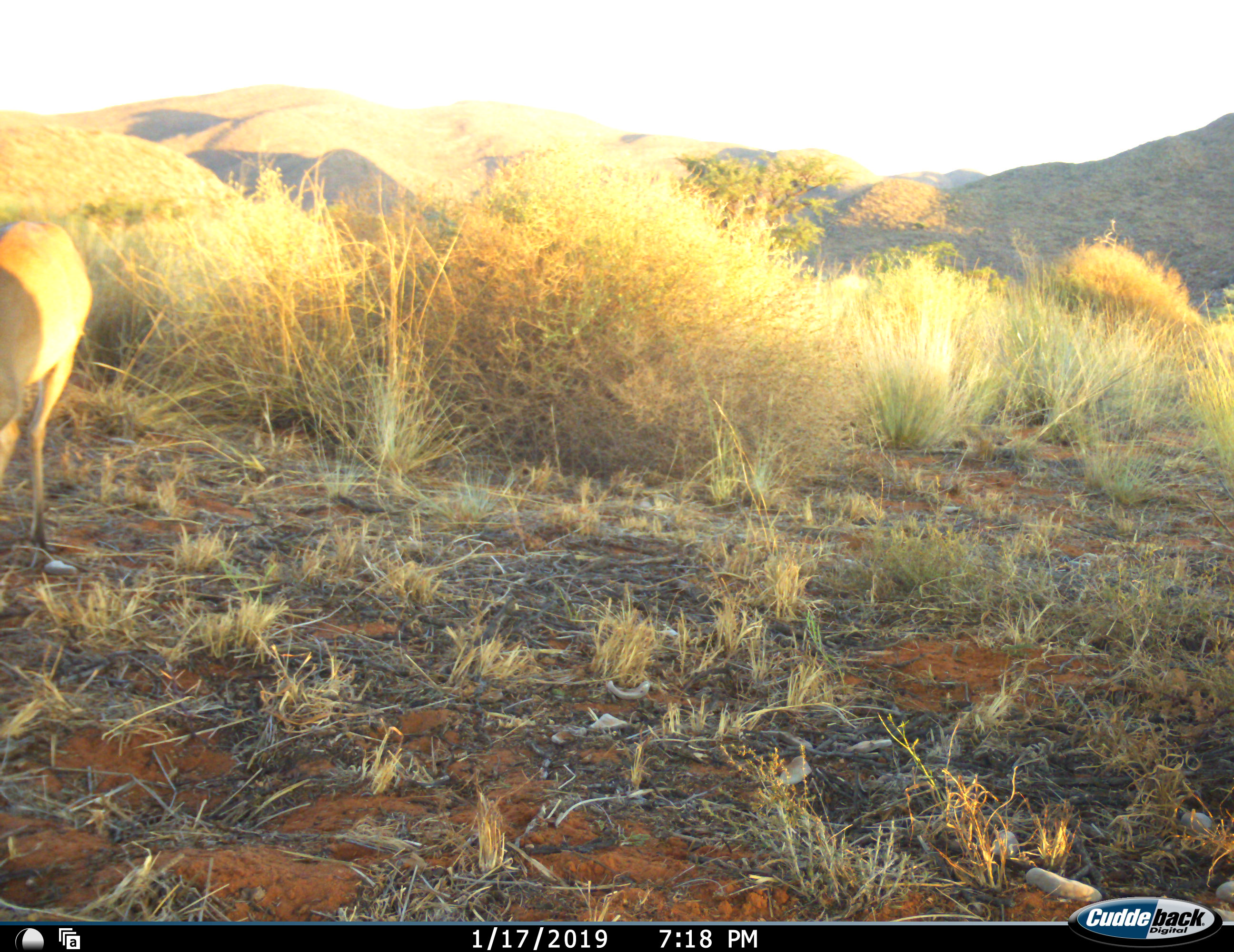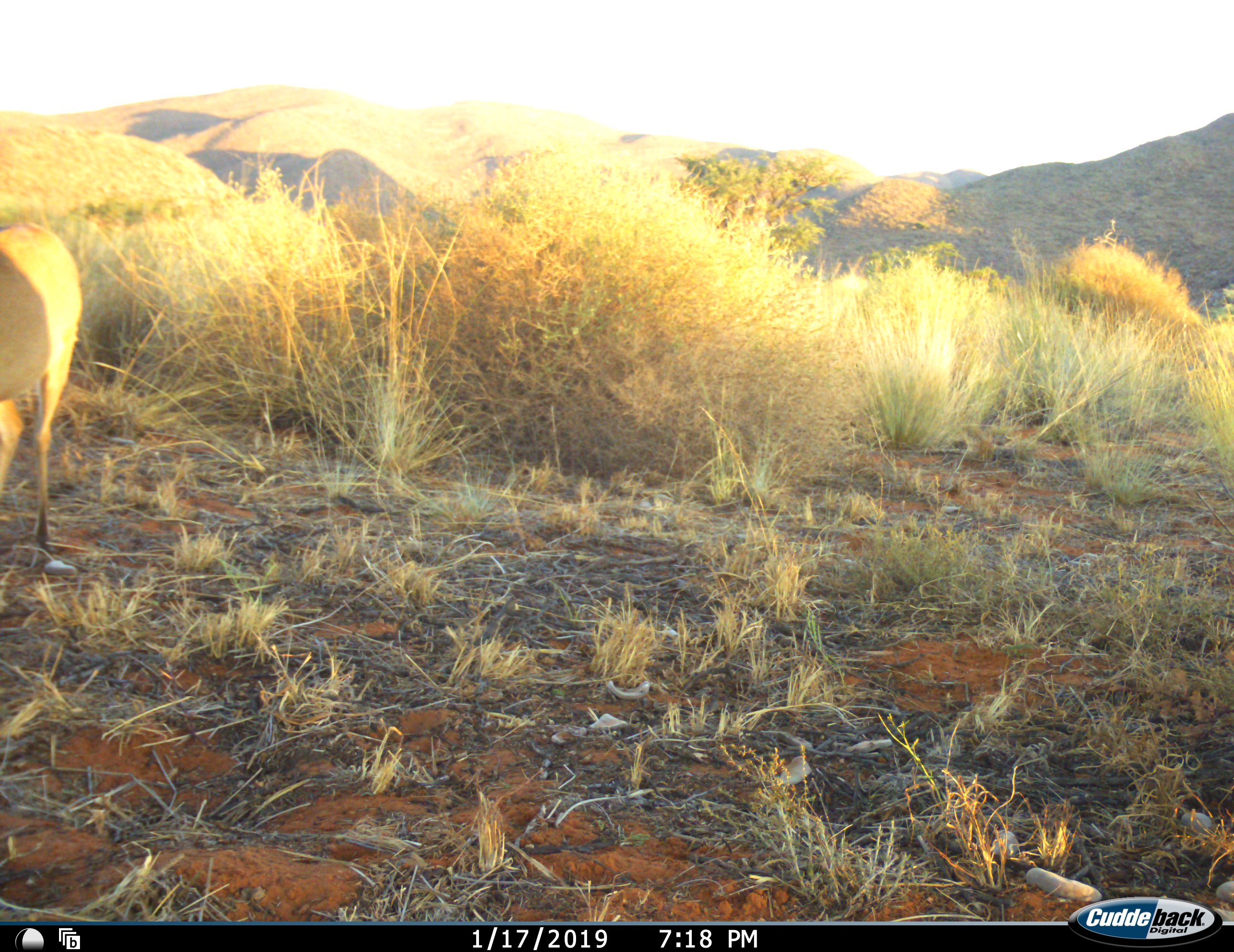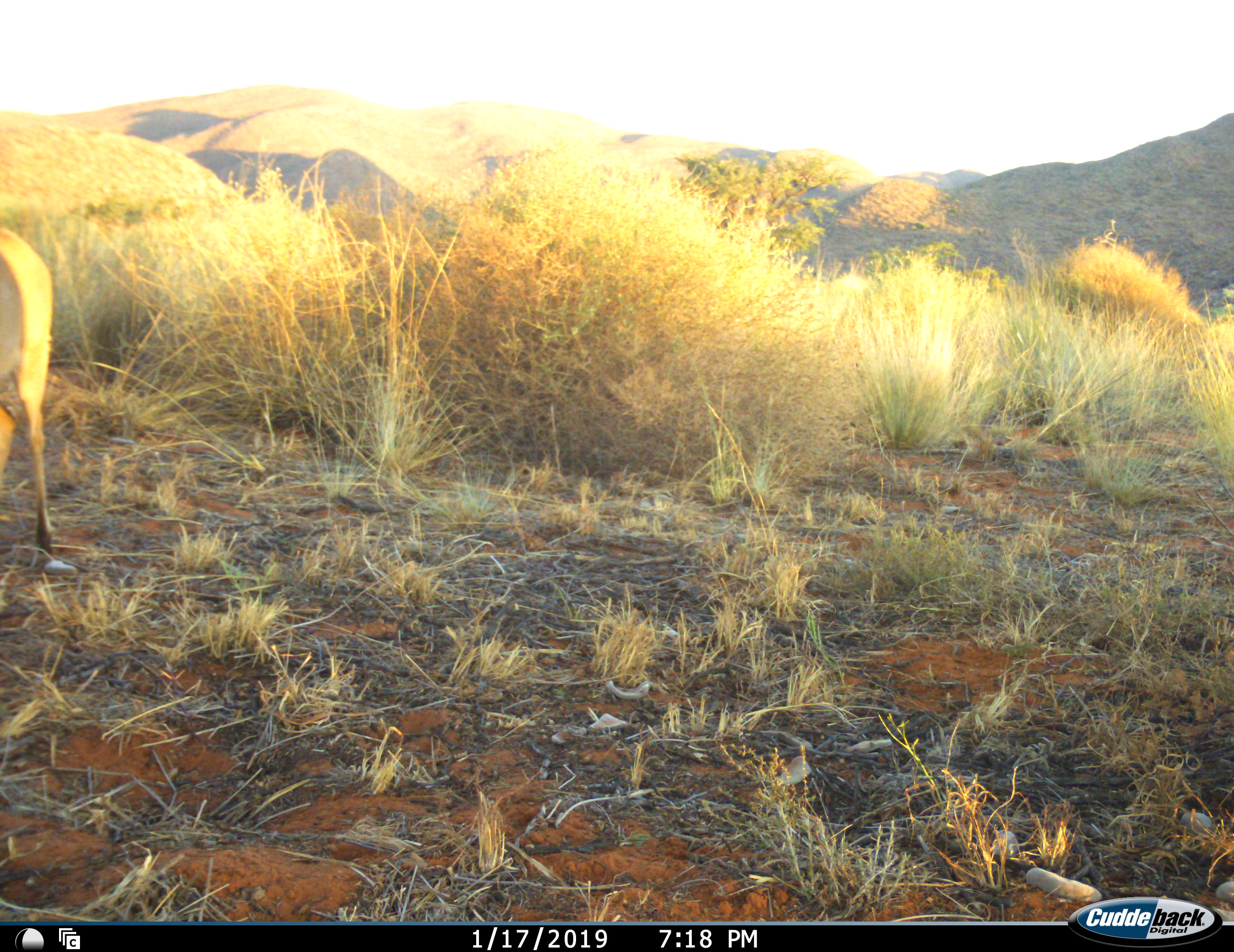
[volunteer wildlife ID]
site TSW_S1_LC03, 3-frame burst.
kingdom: Animalia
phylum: Chordata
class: Mammalia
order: Artiodactyla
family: Bovidae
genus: Sylvicapra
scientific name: Sylvicapra grimmia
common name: common duiker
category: duikercommongrey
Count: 1.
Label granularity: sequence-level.